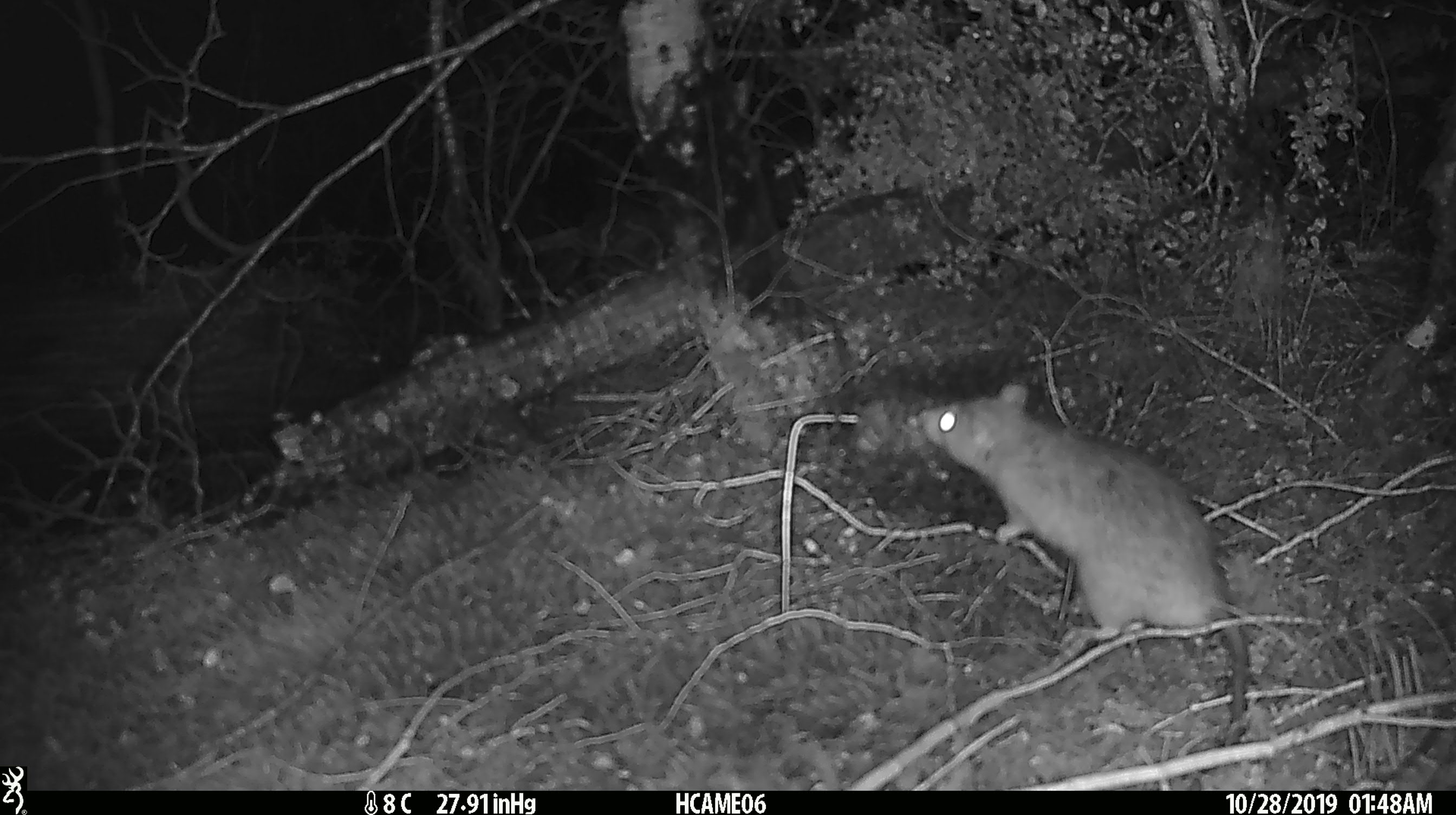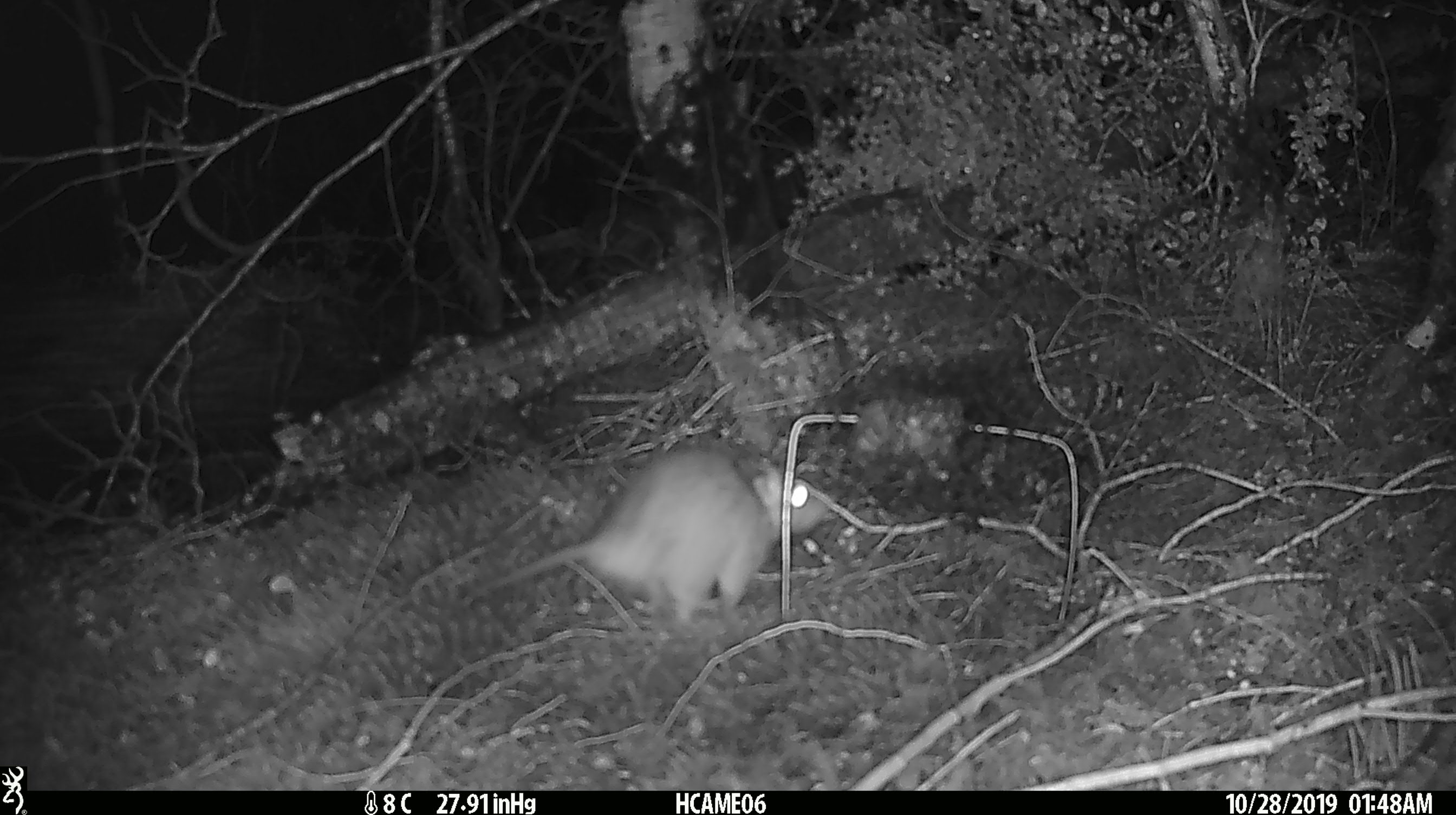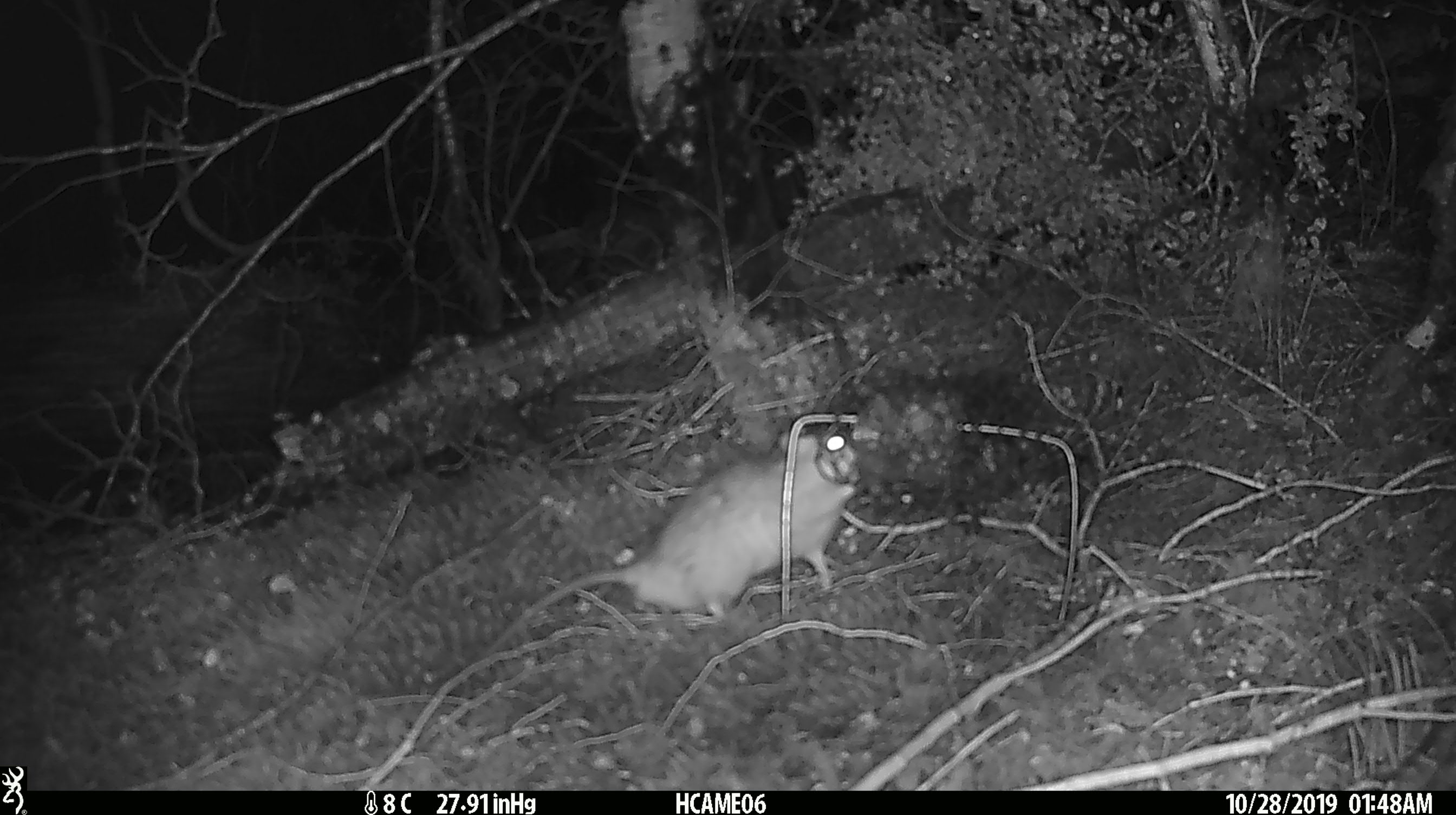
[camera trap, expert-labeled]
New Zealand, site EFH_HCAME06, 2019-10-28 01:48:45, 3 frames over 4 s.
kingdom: Animalia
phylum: Chordata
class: Mammalia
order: Rodentia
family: Muridae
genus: Rattus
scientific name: Rattus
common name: rat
Rat (Rattus).